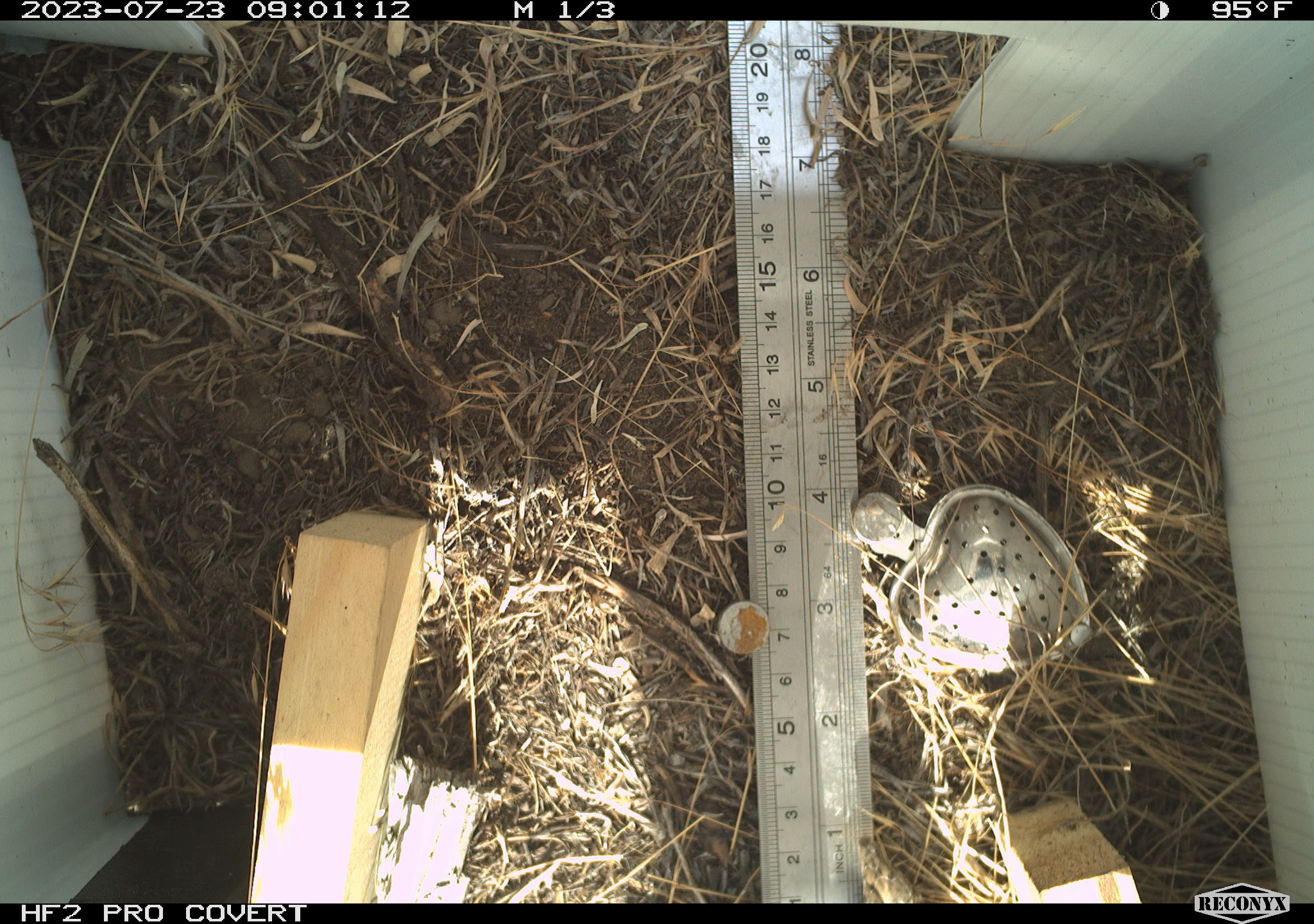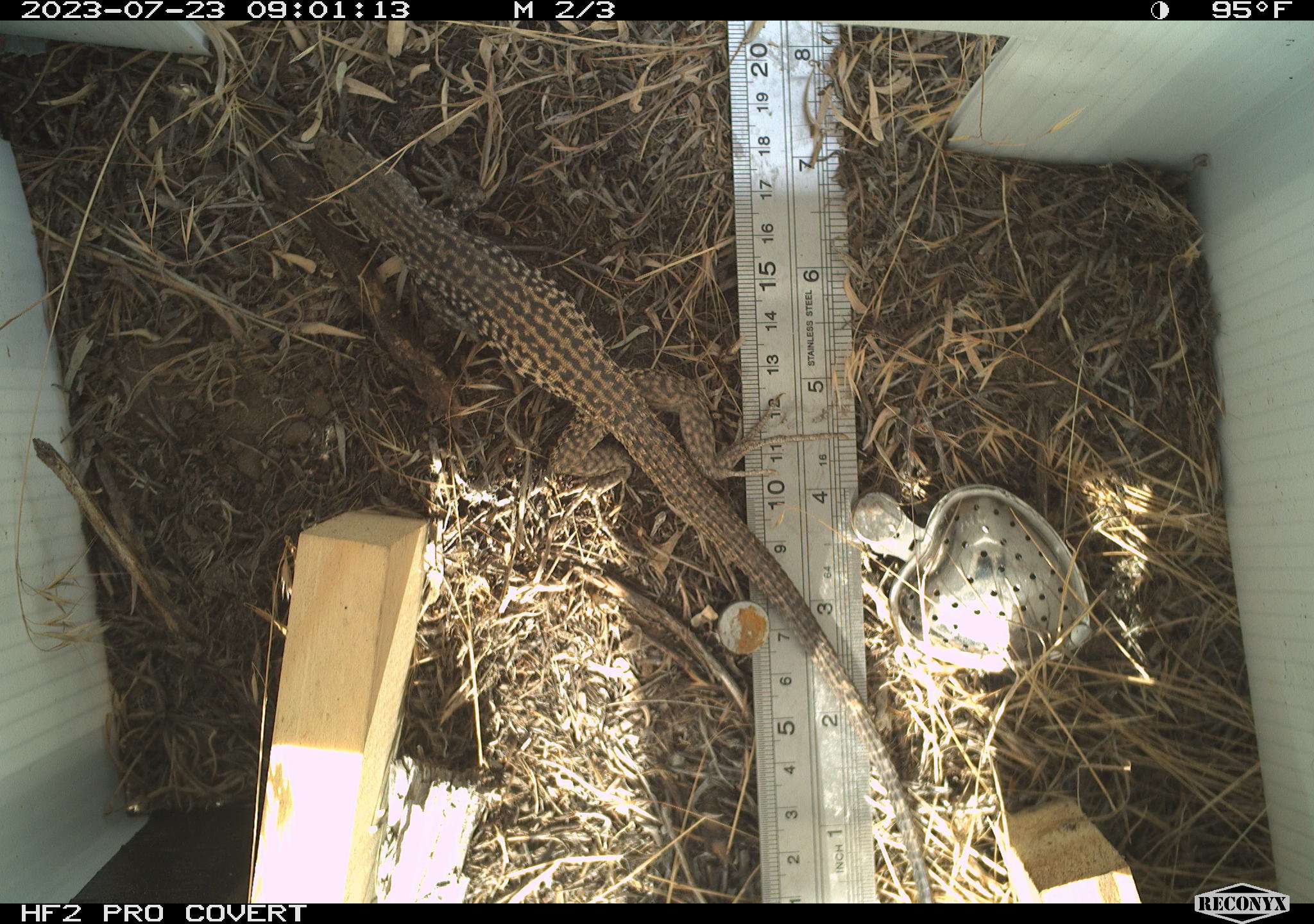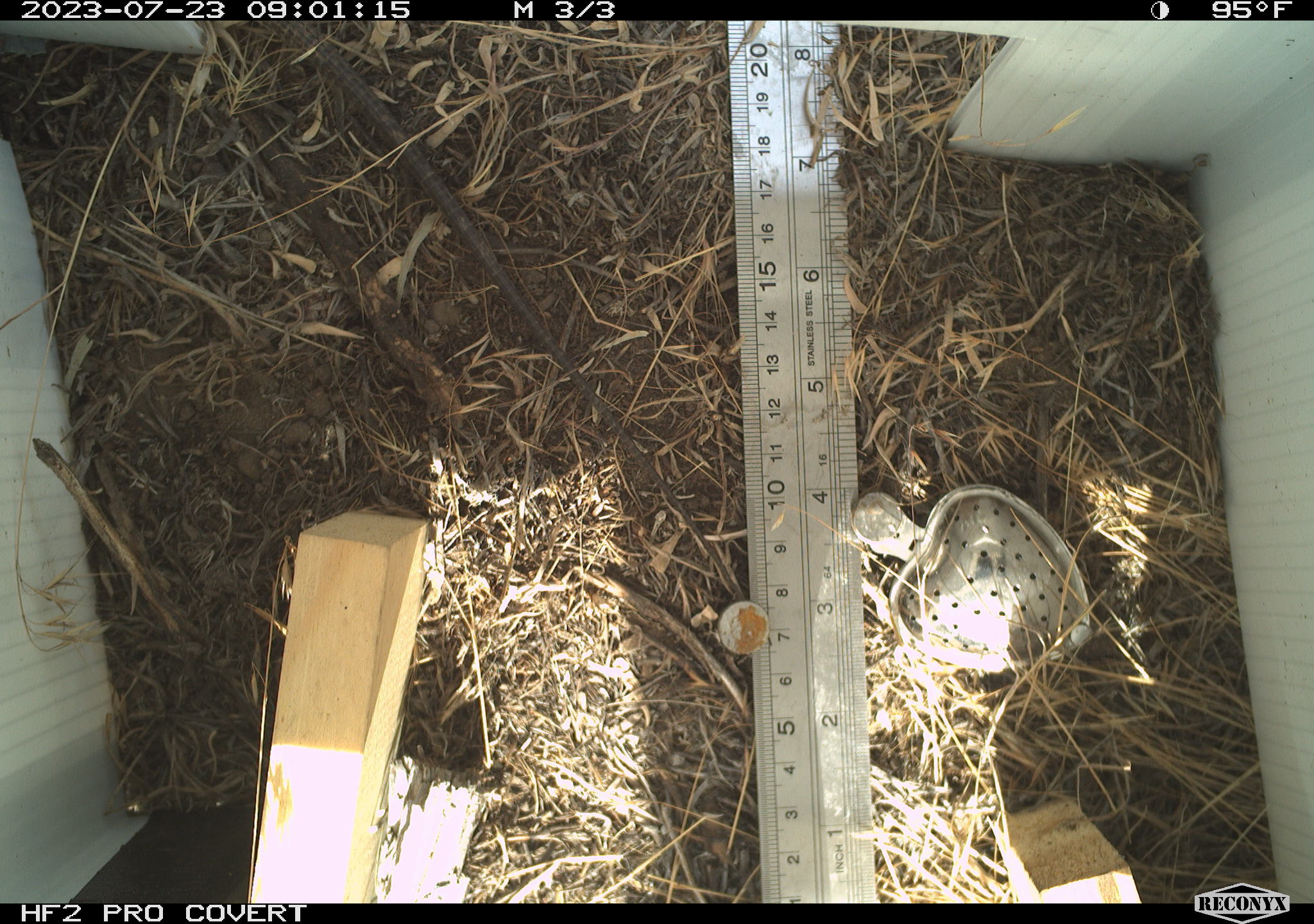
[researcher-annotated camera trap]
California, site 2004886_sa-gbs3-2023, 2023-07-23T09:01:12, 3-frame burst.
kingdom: Animalia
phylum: Chordata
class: Reptilia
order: Squamata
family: Teiidae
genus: Aspidoscelis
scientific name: Aspidoscelis tigris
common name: western whiptail